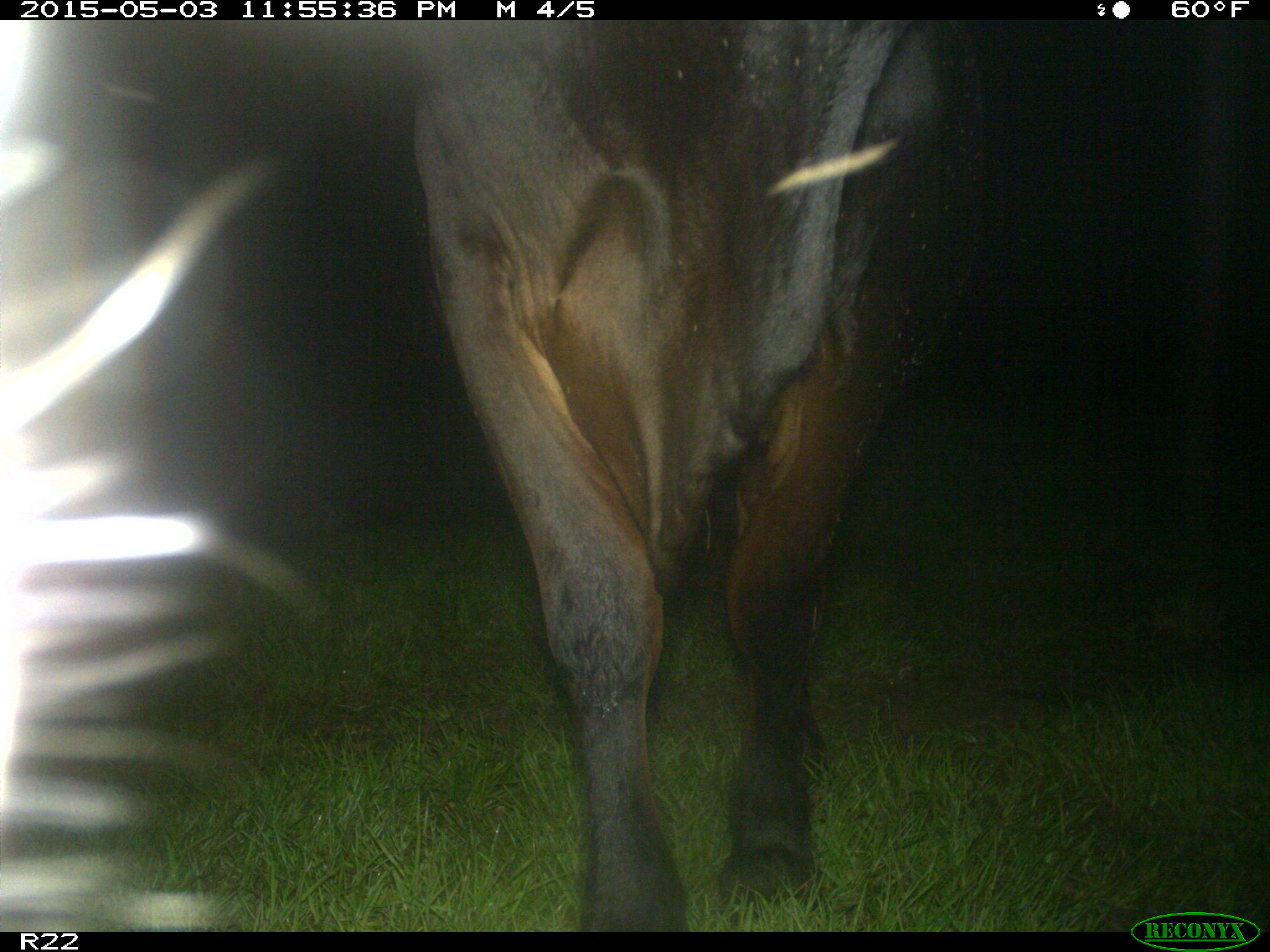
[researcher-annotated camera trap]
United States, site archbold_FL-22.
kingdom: Animalia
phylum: Chordata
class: Mammalia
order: Artiodactyla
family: Bovidae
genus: Bos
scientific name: Bos taurus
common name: domestic cow